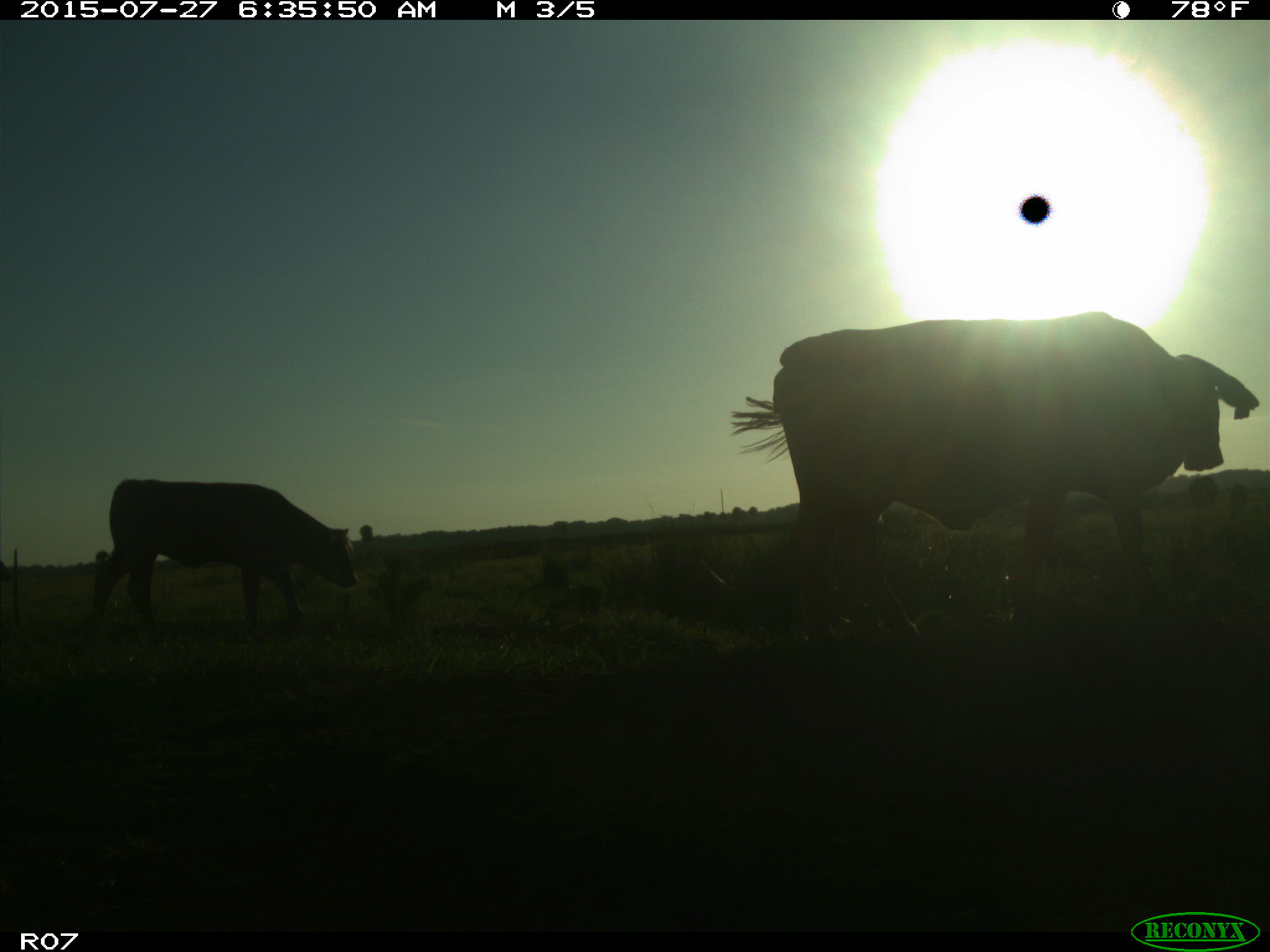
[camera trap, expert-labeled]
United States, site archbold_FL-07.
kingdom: Animalia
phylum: Chordata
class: Mammalia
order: Artiodactyla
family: Bovidae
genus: Bos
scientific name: Bos taurus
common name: domestic cow